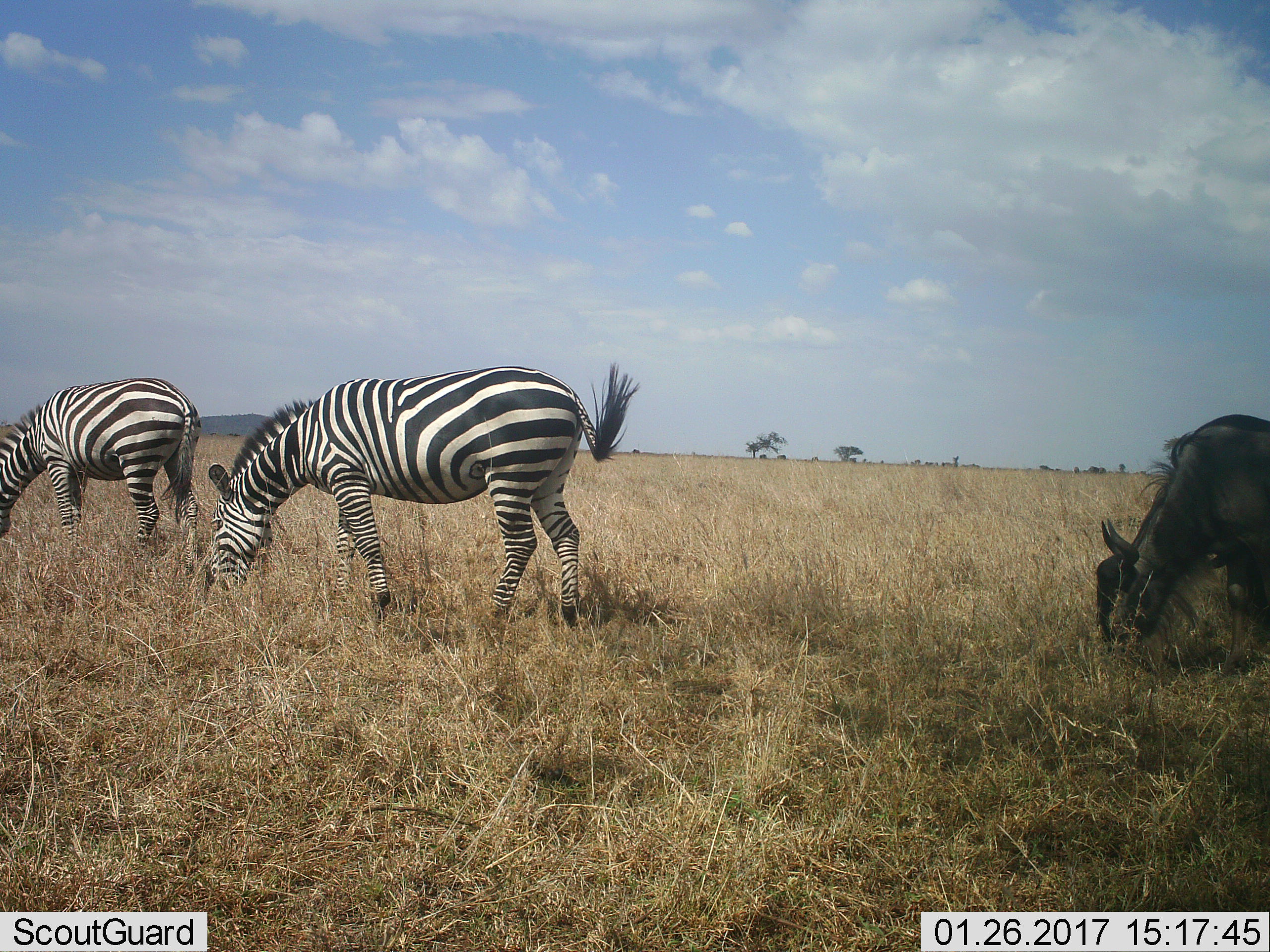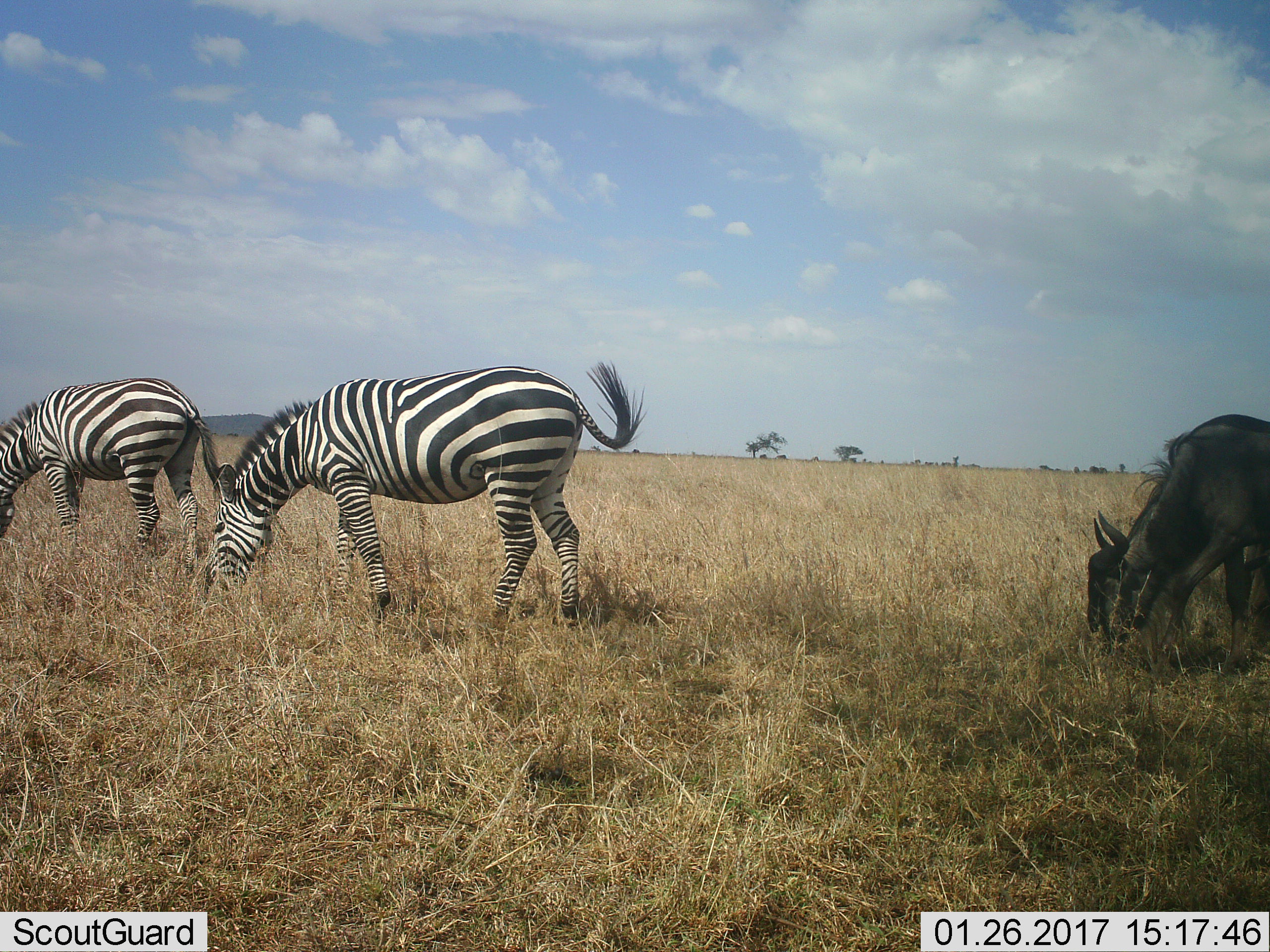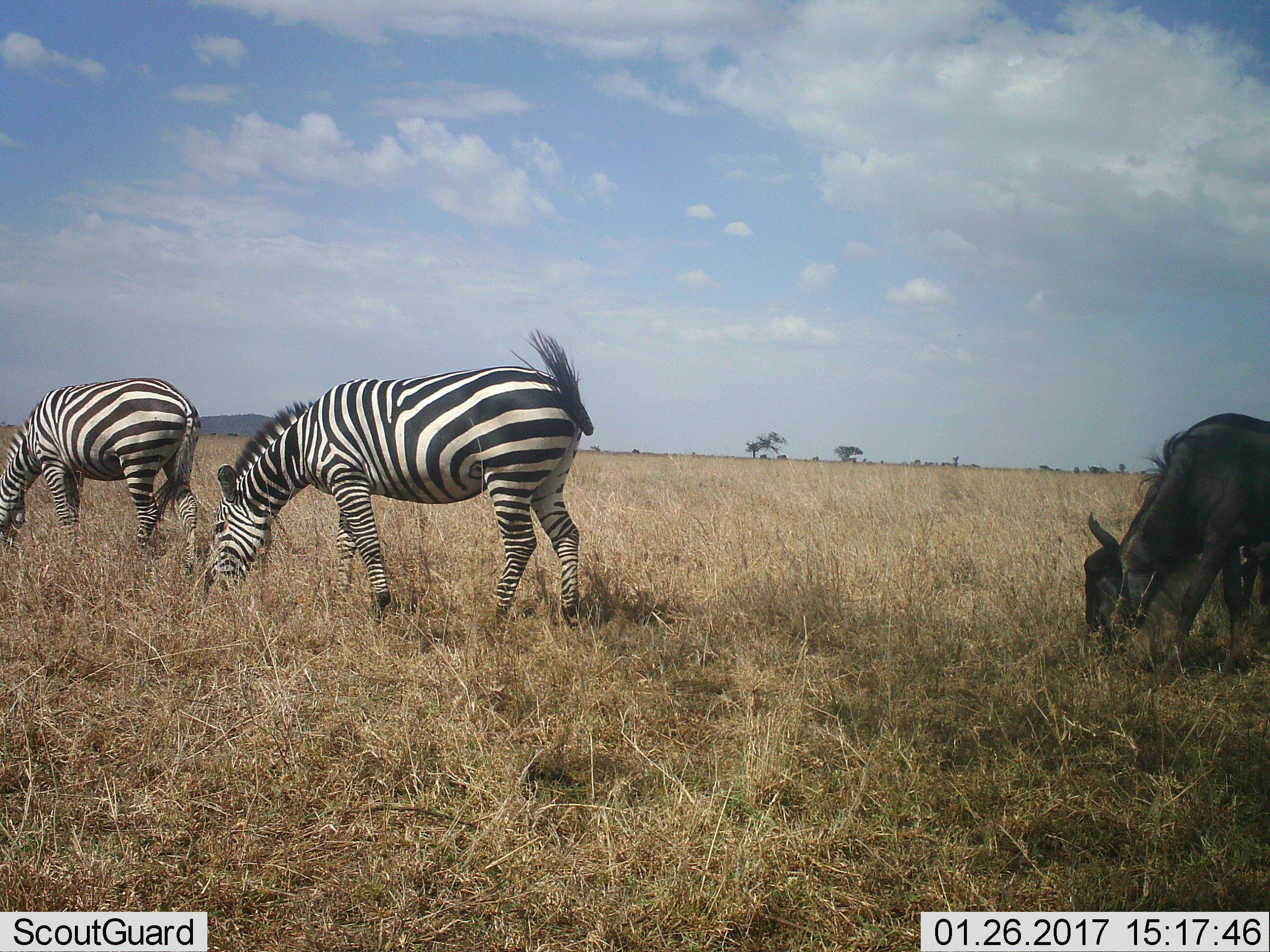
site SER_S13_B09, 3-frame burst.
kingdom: Animalia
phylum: Chordata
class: Mammalia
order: Artiodactyla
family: Bovidae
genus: Connochaetes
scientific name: Connochaetes taurinus taurinus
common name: blue wildebeest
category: wildebeestblue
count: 1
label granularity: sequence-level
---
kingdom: Animalia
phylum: Chordata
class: Mammalia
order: Perissodactyla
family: Equidae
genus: Equus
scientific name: Equus quagga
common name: plains zebra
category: zebraplains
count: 2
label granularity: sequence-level